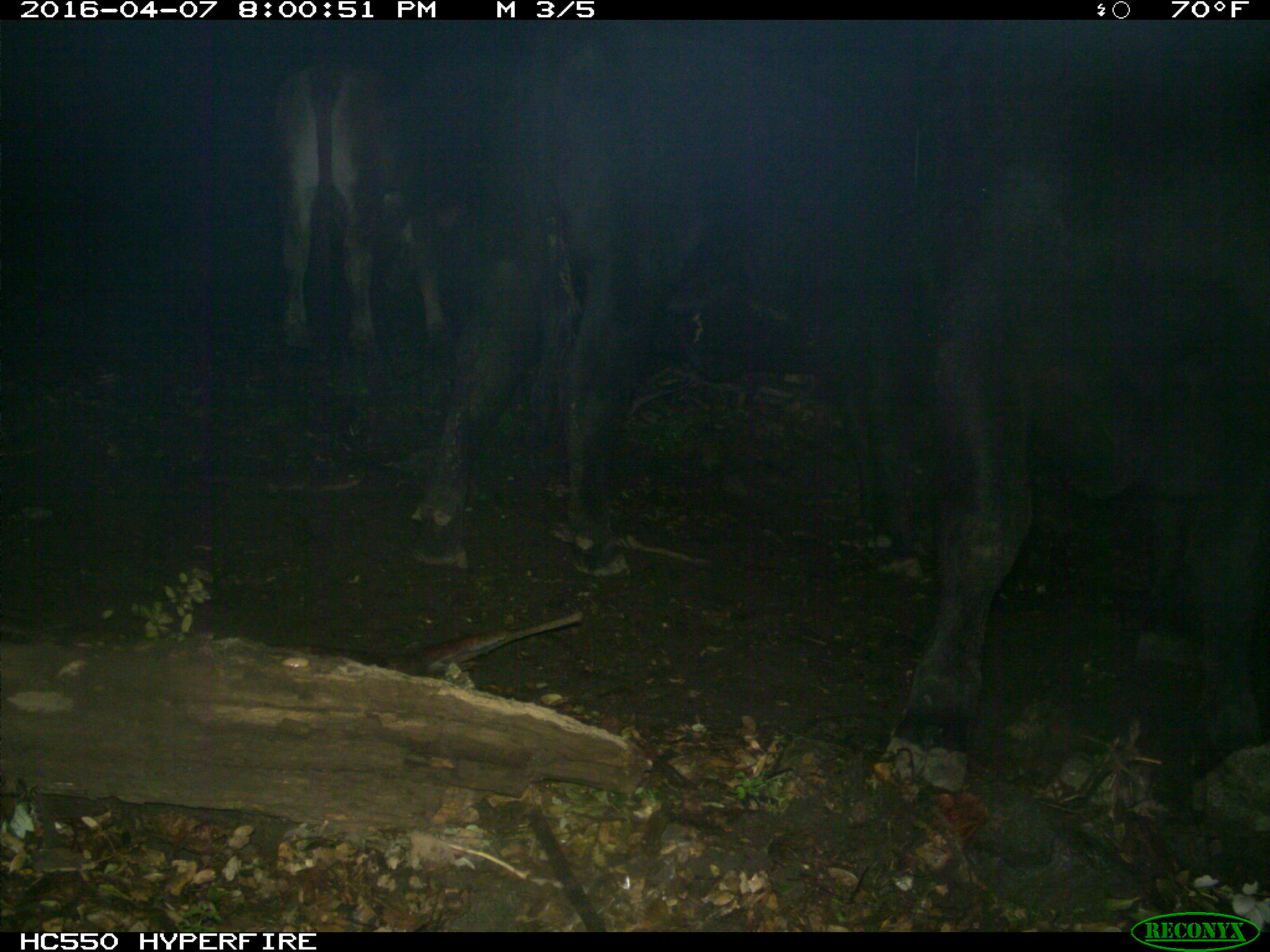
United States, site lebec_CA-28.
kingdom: Animalia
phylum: Chordata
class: Mammalia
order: Artiodactyla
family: Bovidae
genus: Bos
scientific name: Bos taurus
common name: domestic cow